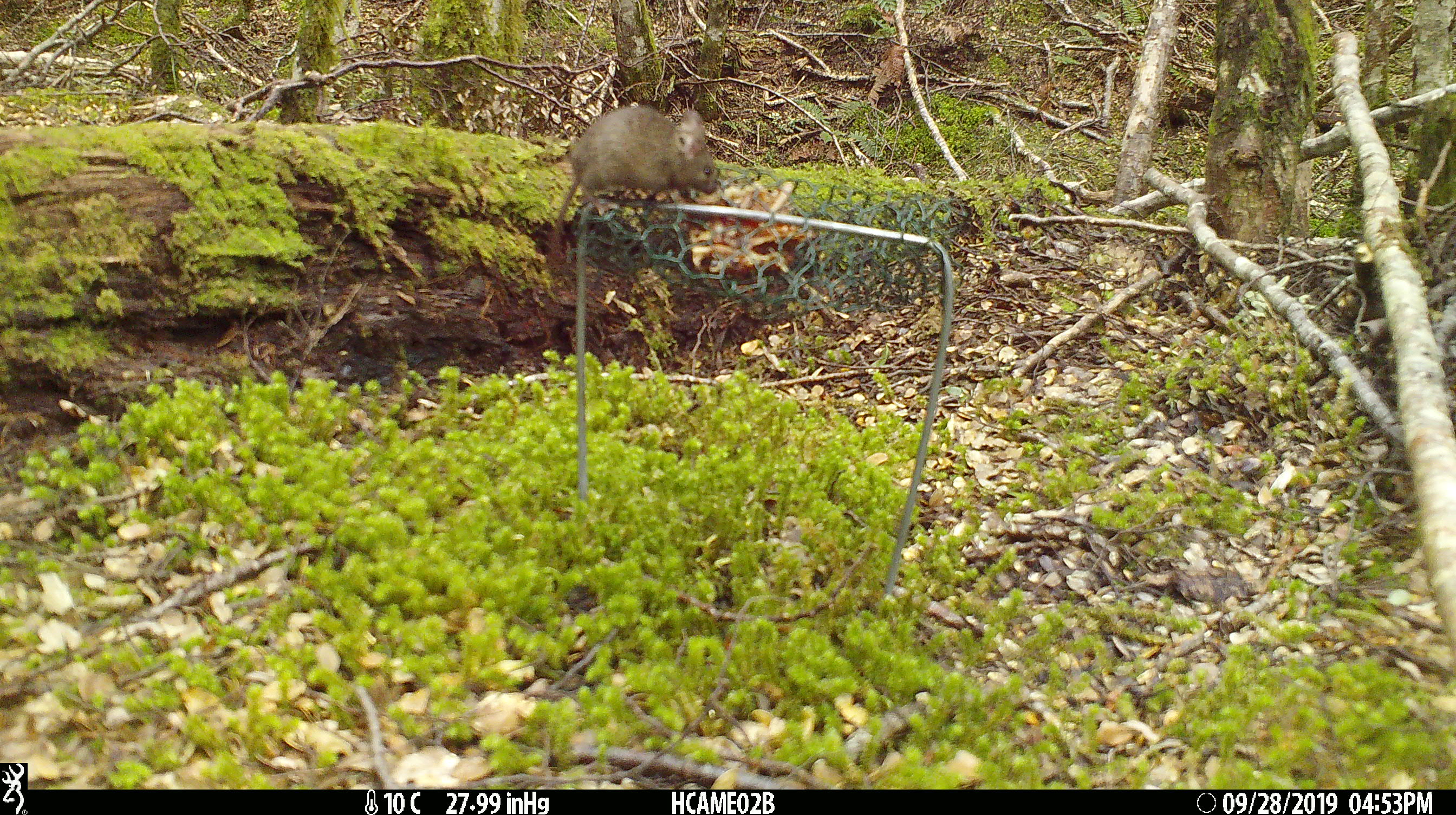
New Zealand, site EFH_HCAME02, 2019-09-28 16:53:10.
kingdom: Animalia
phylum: Chordata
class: Mammalia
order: Rodentia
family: Muridae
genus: Mus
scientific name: Mus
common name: mouse